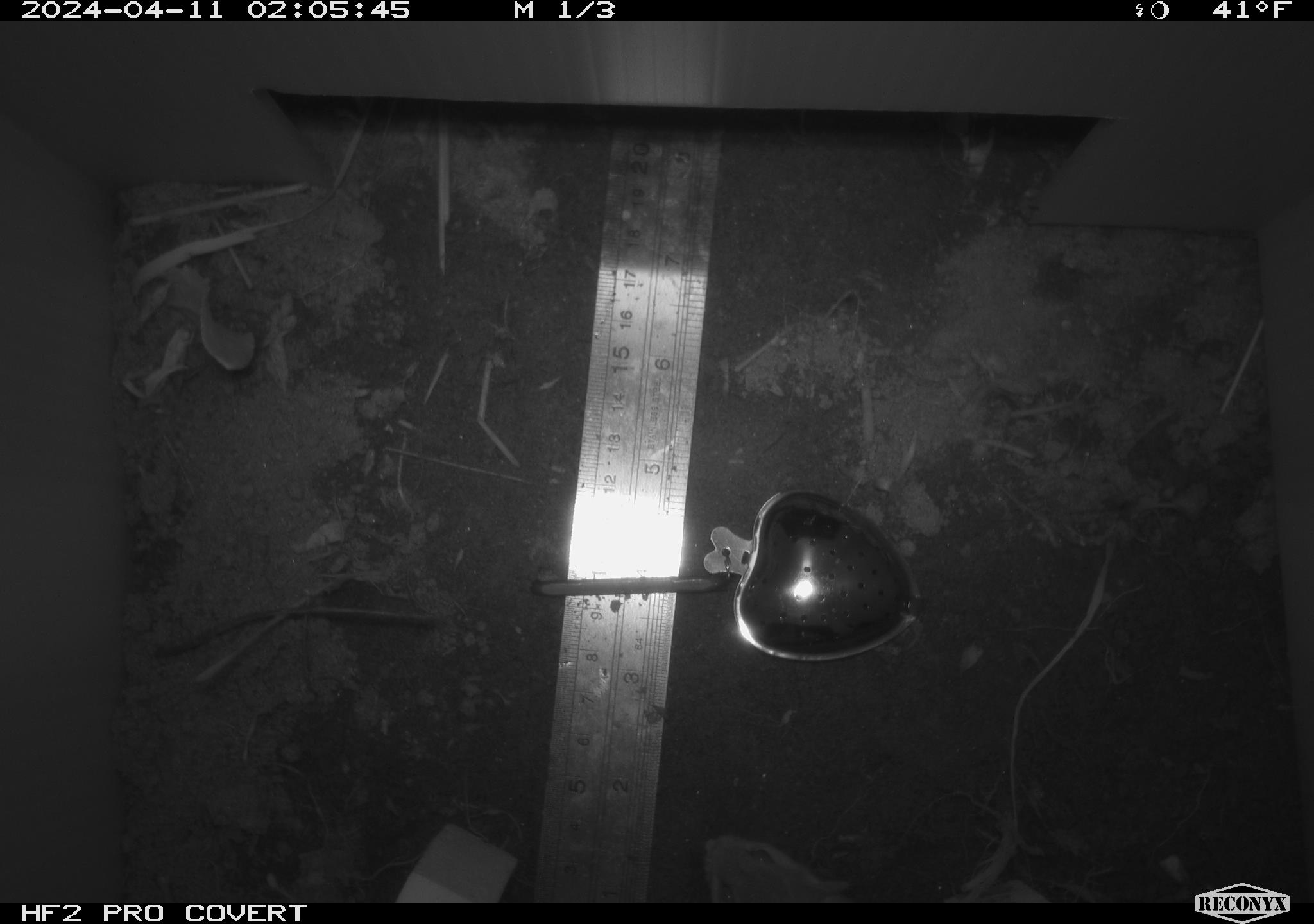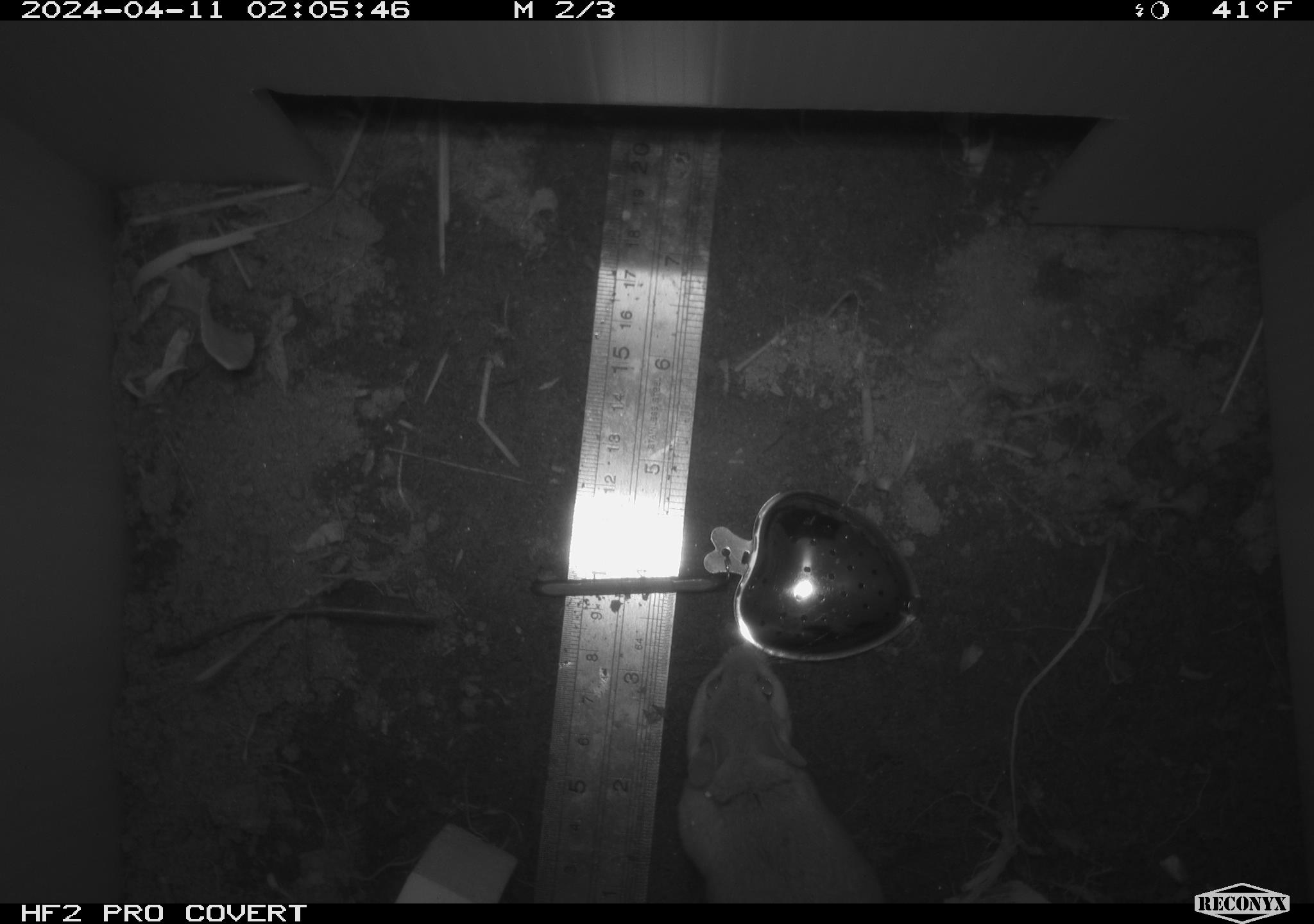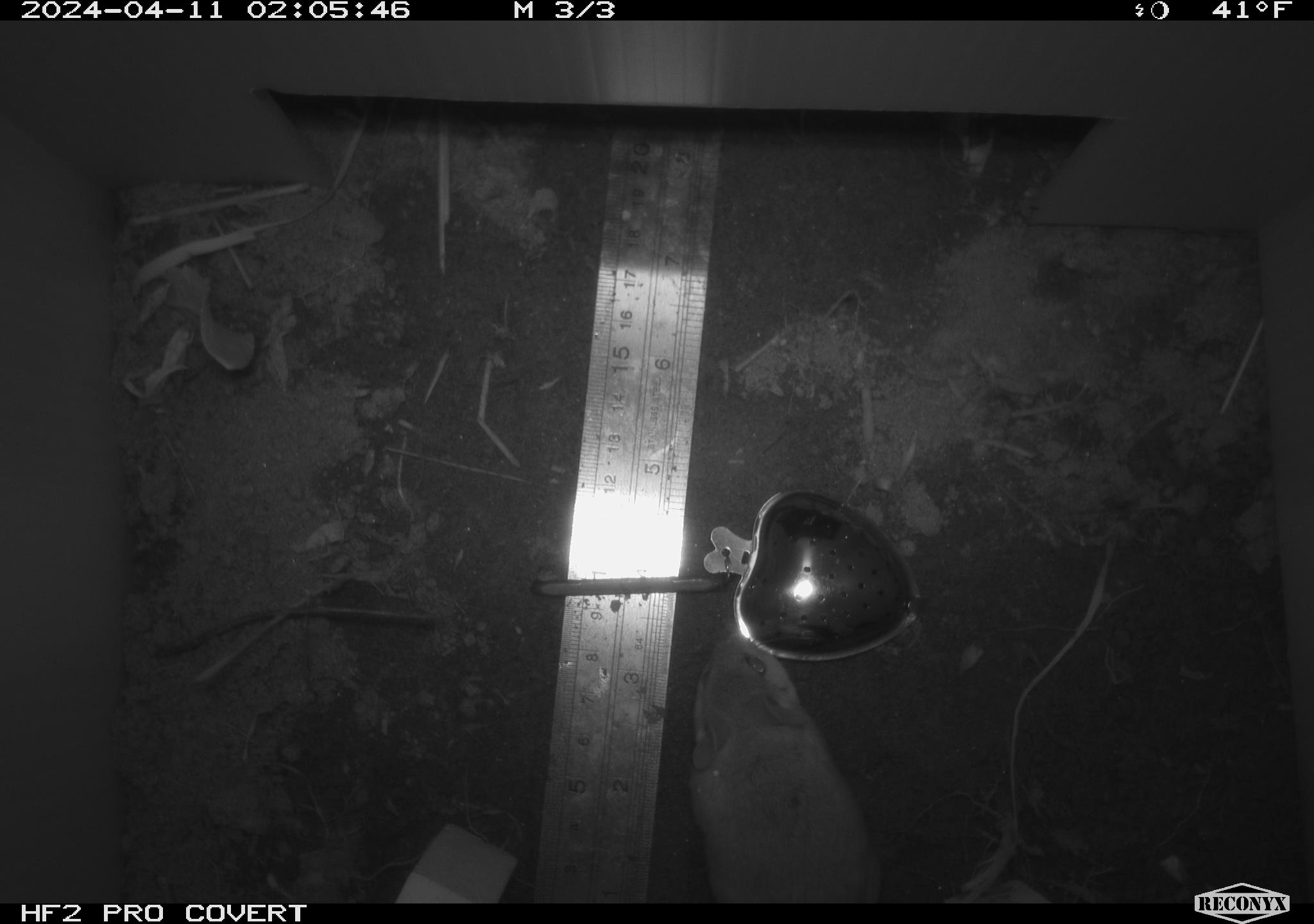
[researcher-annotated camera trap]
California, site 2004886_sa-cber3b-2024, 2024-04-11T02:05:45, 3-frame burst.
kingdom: Animalia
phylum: Chordata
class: Mammalia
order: Rodentia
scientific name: Rodentia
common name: mouse species